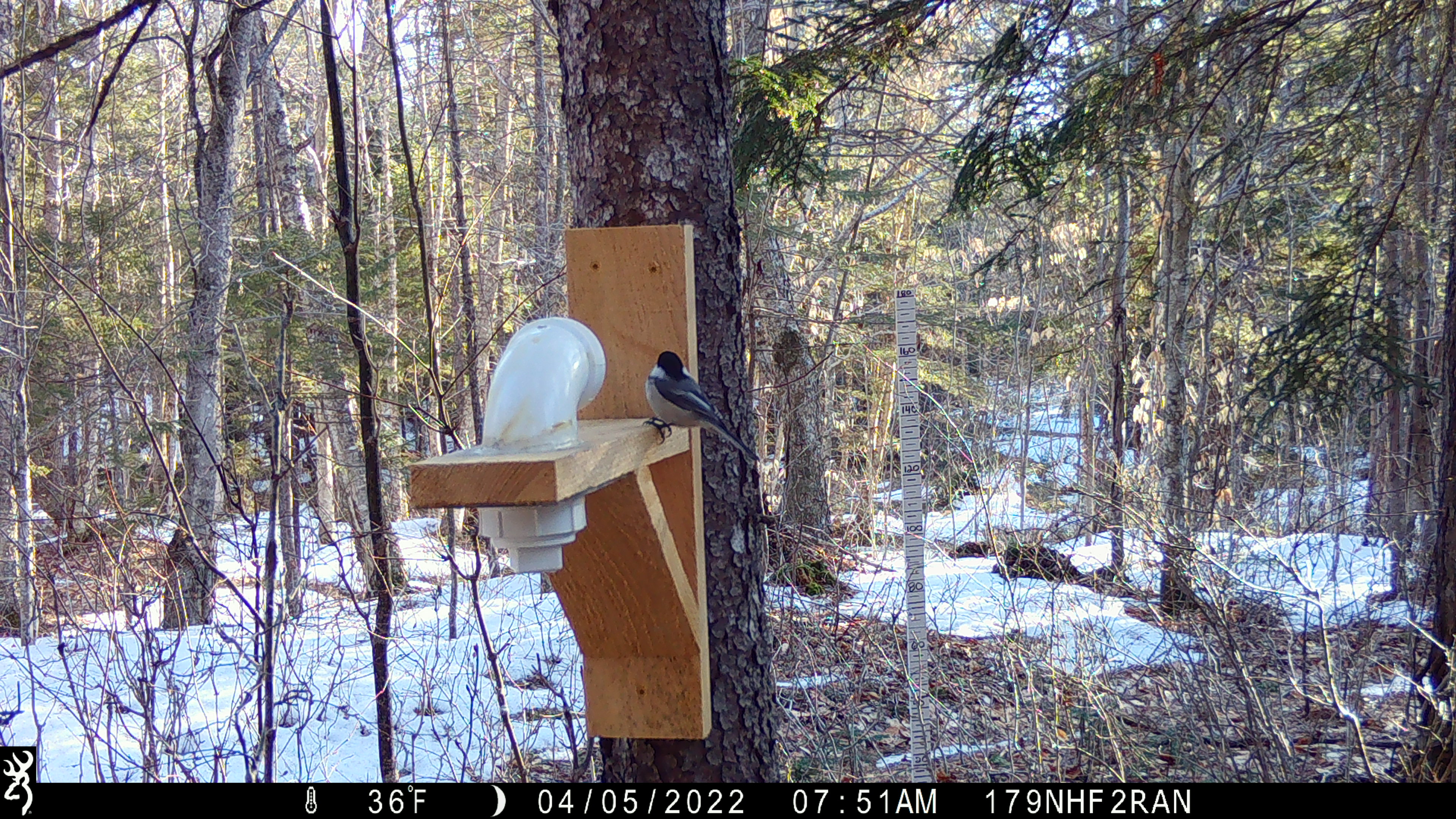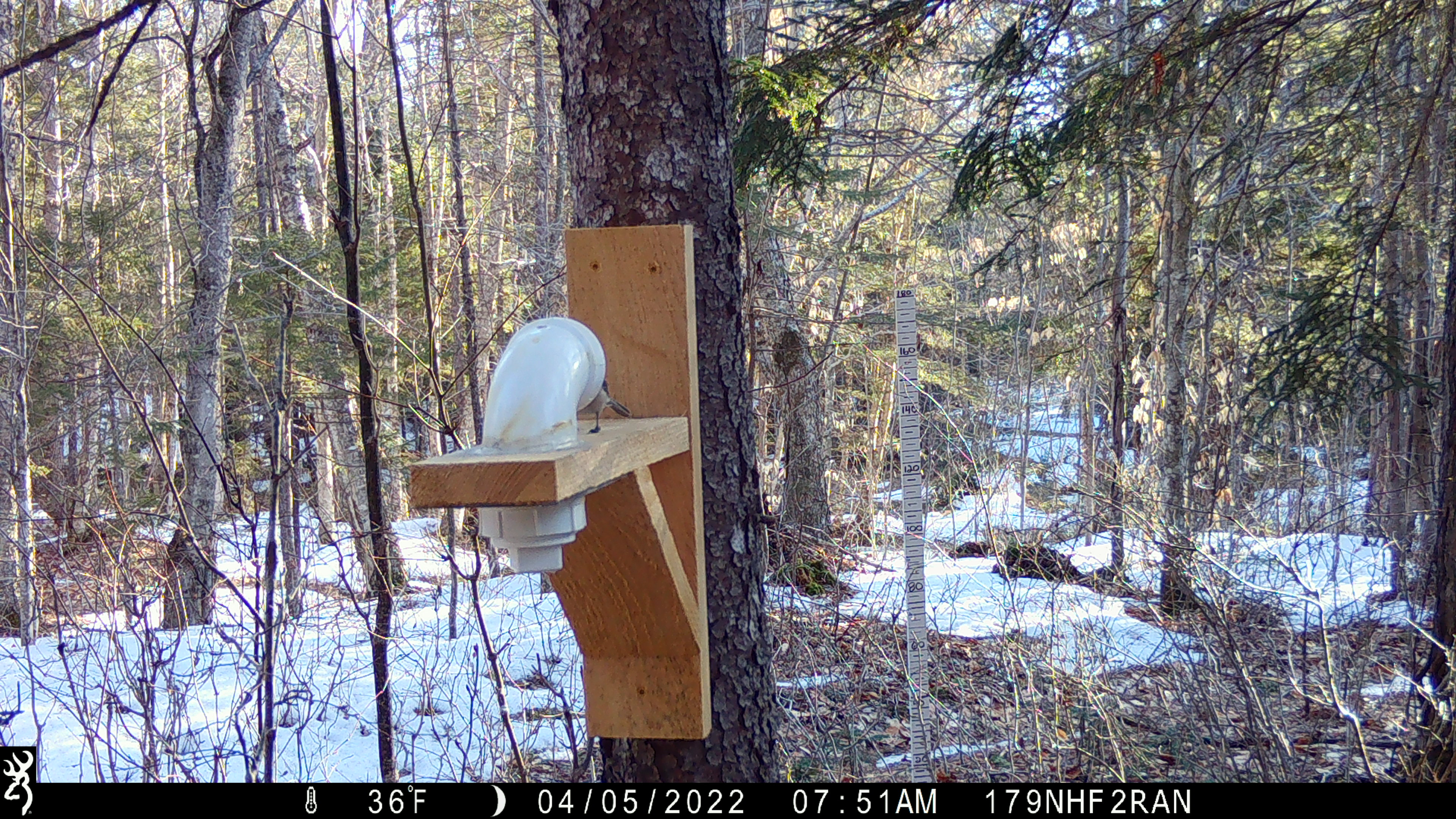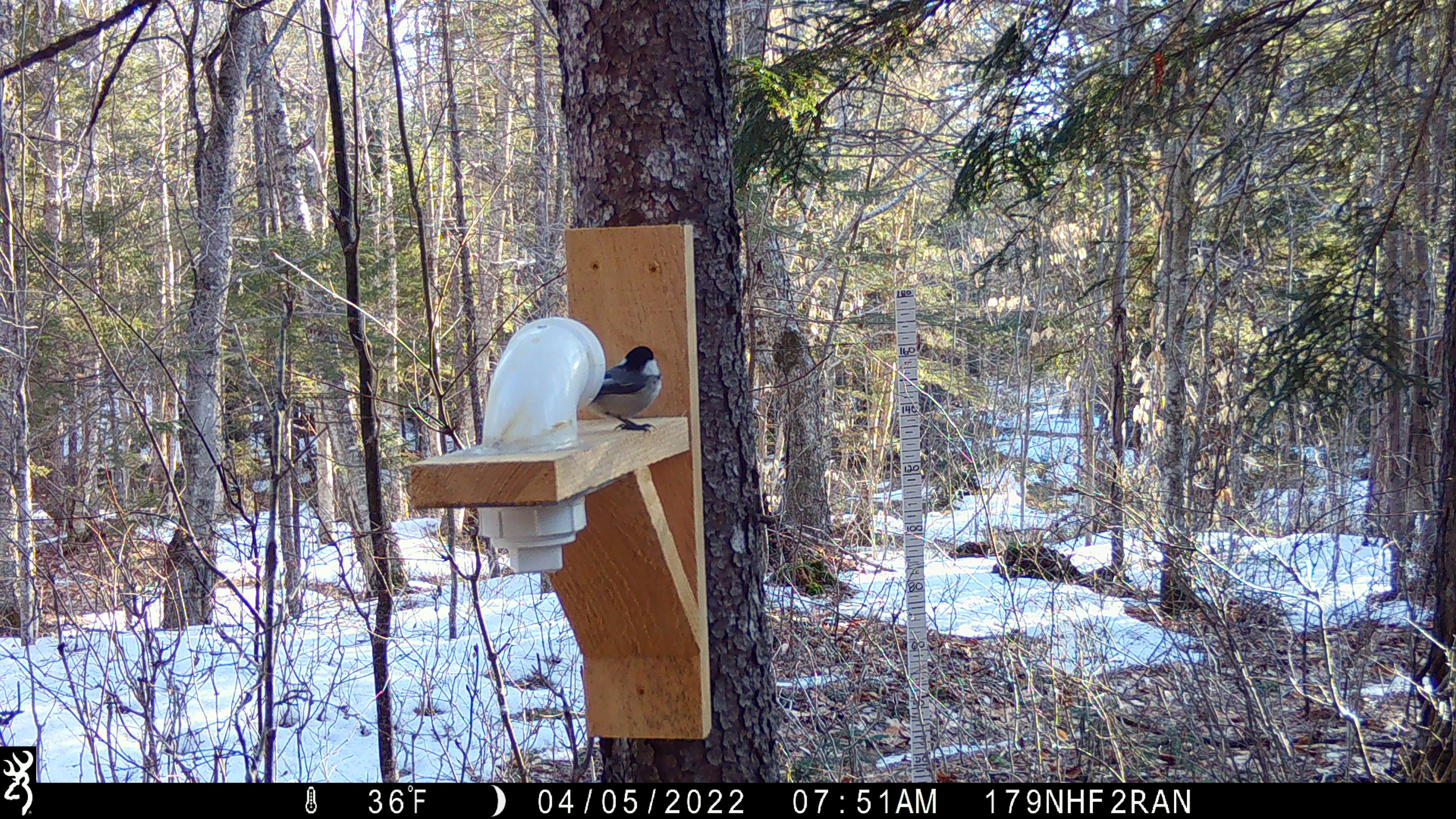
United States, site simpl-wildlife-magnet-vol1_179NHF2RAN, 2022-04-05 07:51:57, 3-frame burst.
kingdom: Animalia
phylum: Chordata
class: Aves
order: Passeriformes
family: Paridae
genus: Poecile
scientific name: Poecile atricapillus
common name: black-capped chickadee